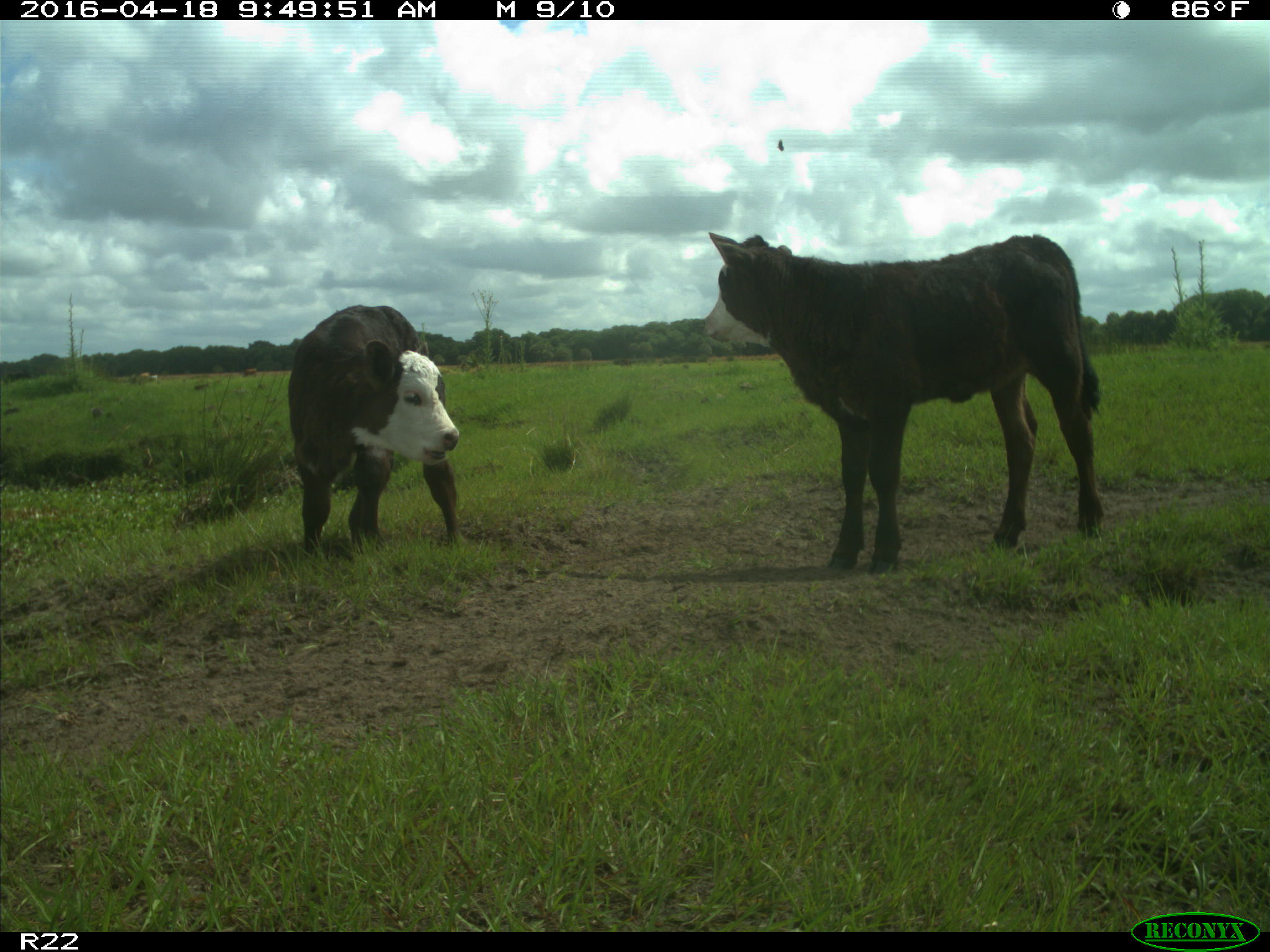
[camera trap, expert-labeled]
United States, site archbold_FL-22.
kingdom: Animalia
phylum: Chordata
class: Mammalia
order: Artiodactyla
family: Bovidae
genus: Bos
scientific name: Bos taurus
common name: domestic cow